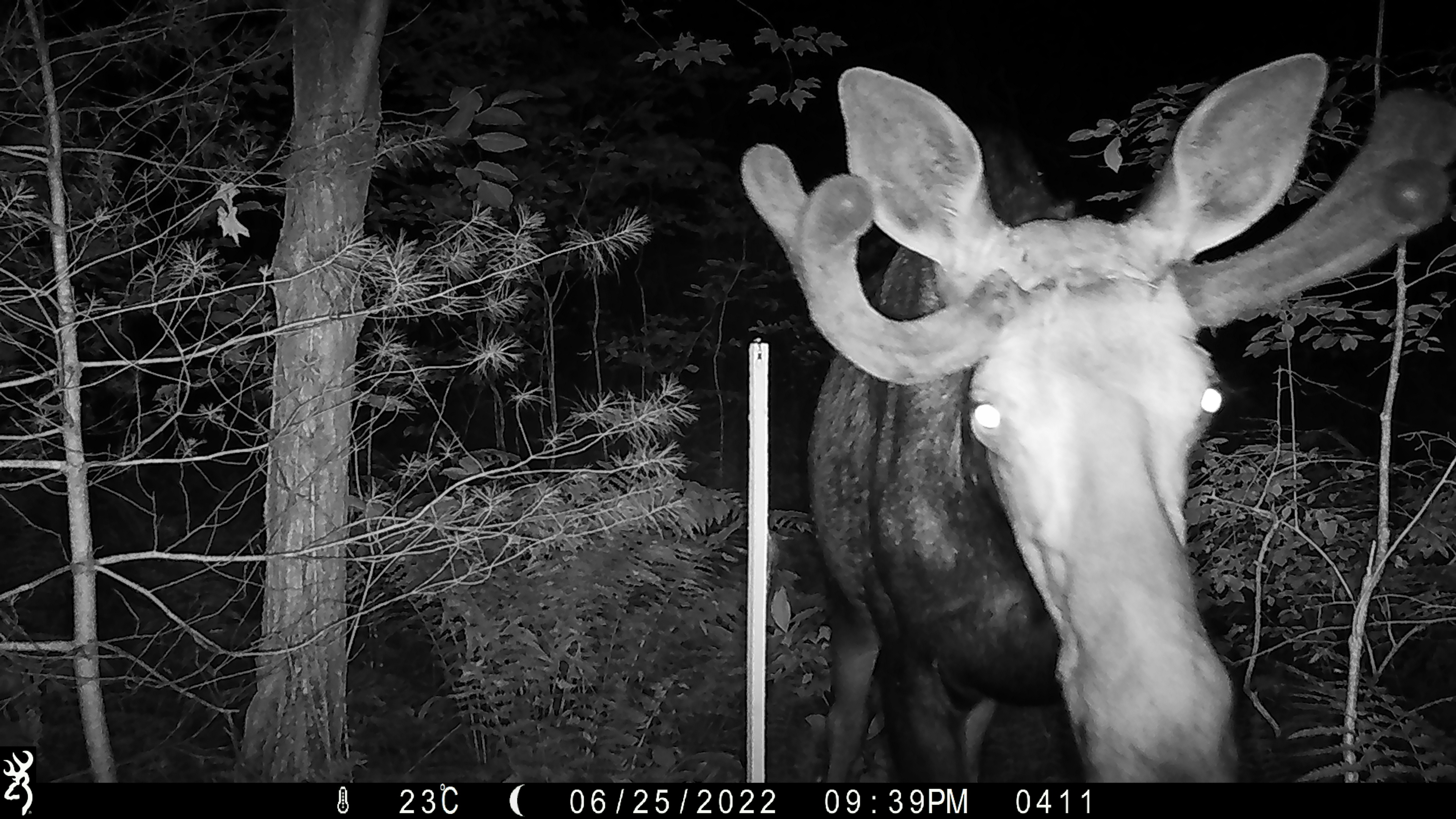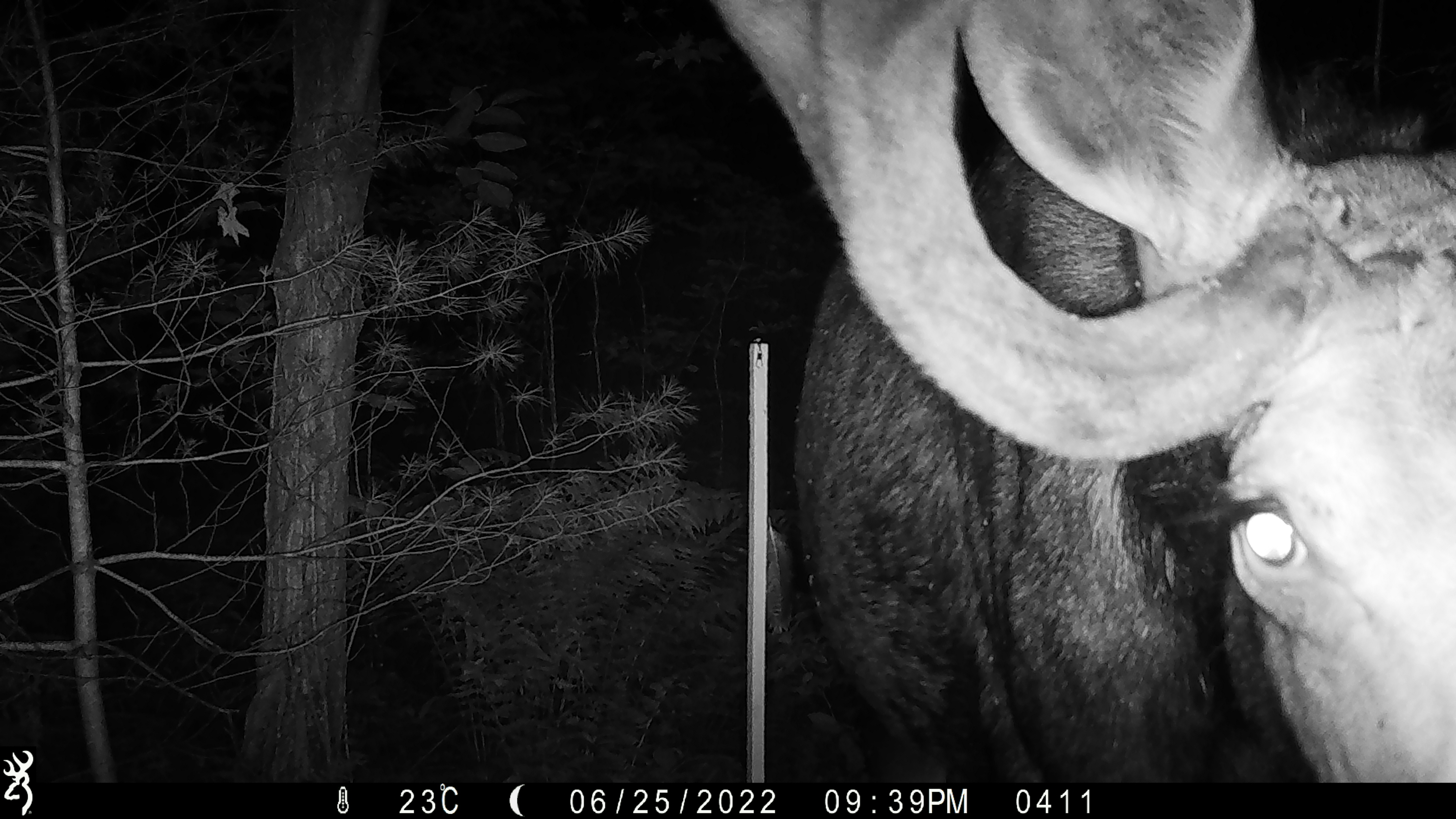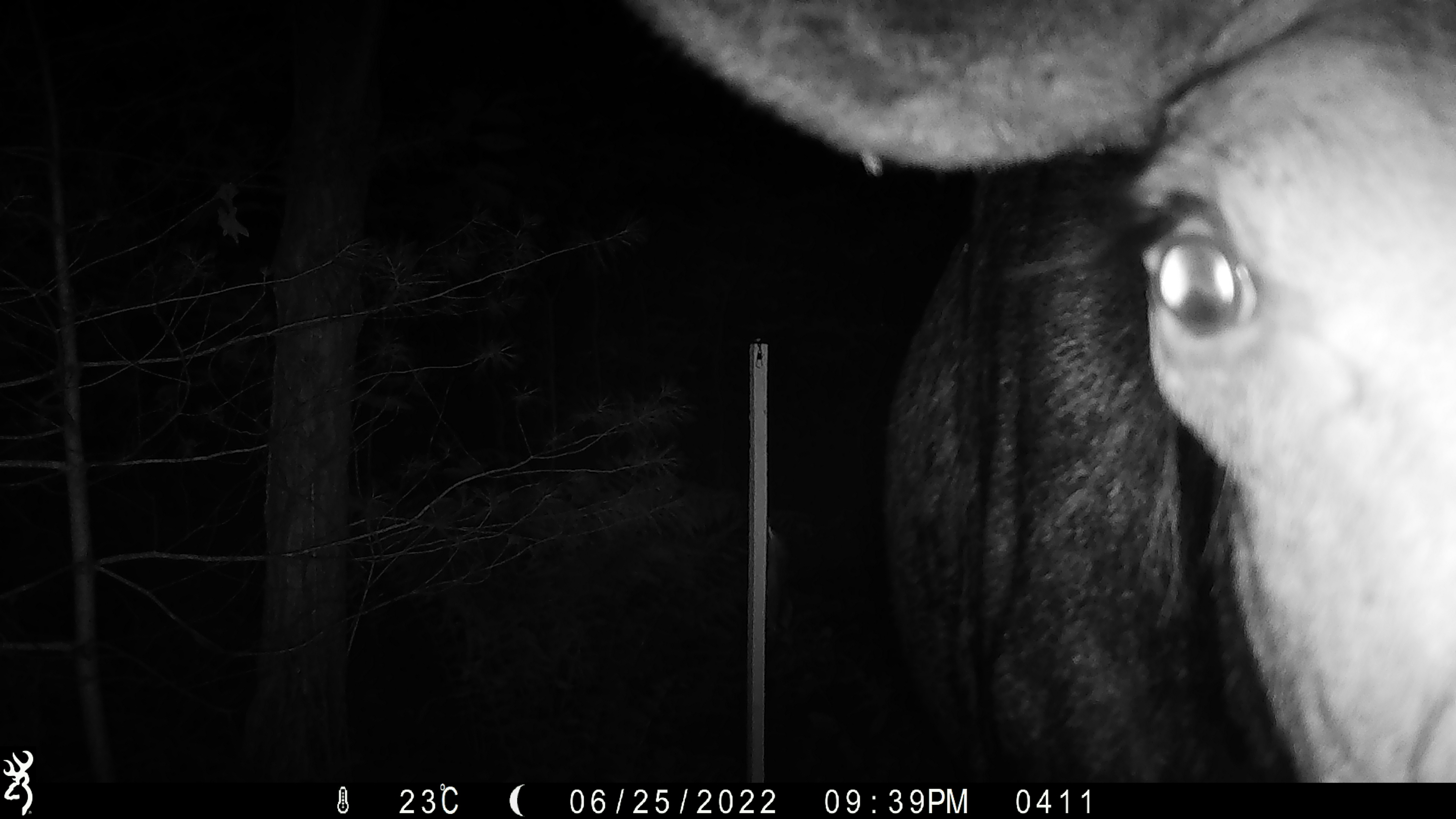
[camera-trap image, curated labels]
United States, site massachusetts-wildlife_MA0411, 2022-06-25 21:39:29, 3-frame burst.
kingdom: Animalia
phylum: Chordata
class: Mammalia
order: Artiodactyla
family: Cervidae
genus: Alces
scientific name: Alces alces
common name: moose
Moose (Alces alces).